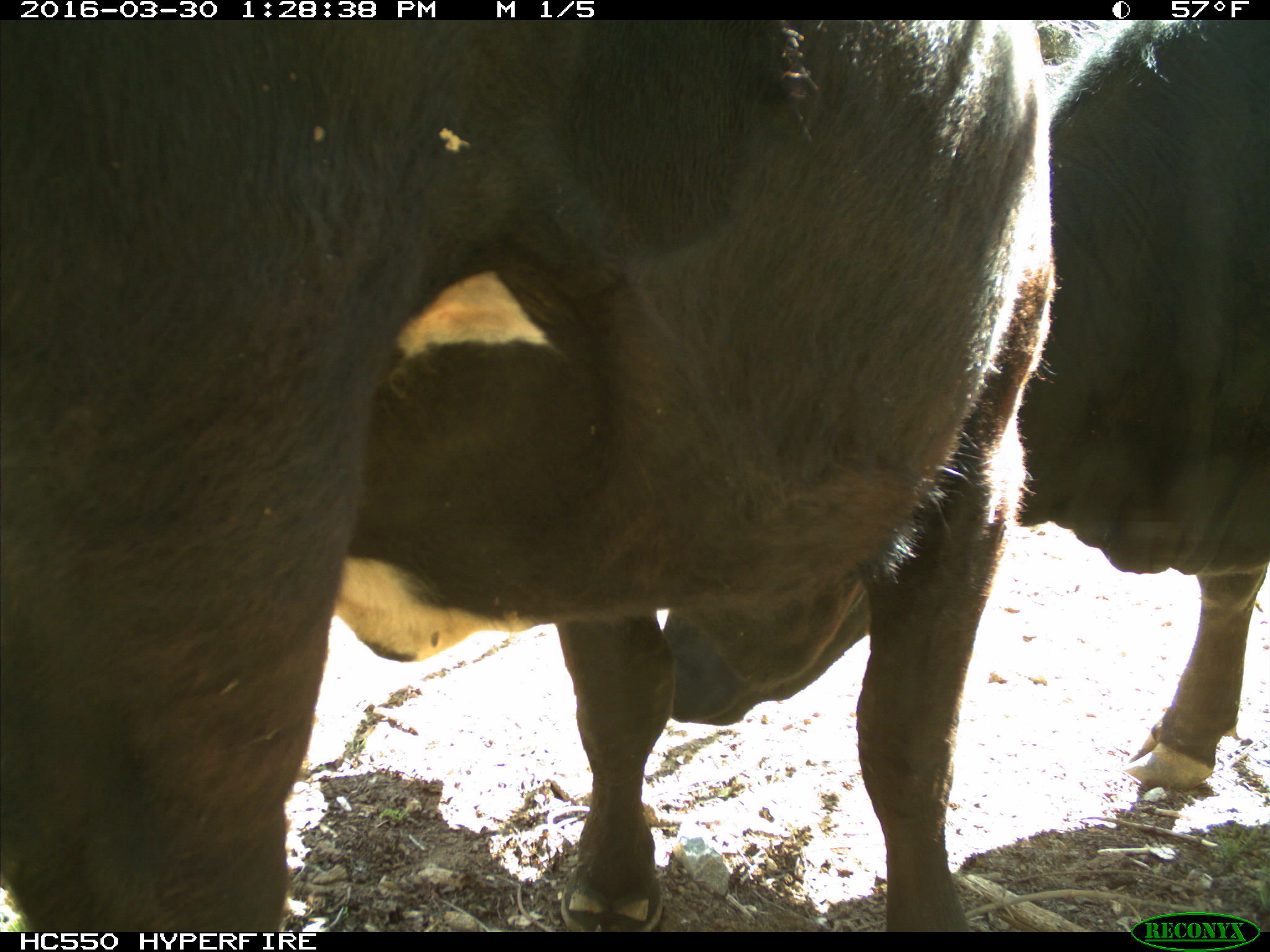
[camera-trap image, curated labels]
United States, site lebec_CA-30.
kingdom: Animalia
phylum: Chordata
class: Mammalia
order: Artiodactyla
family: Bovidae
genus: Bos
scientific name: Bos taurus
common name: domestic cow